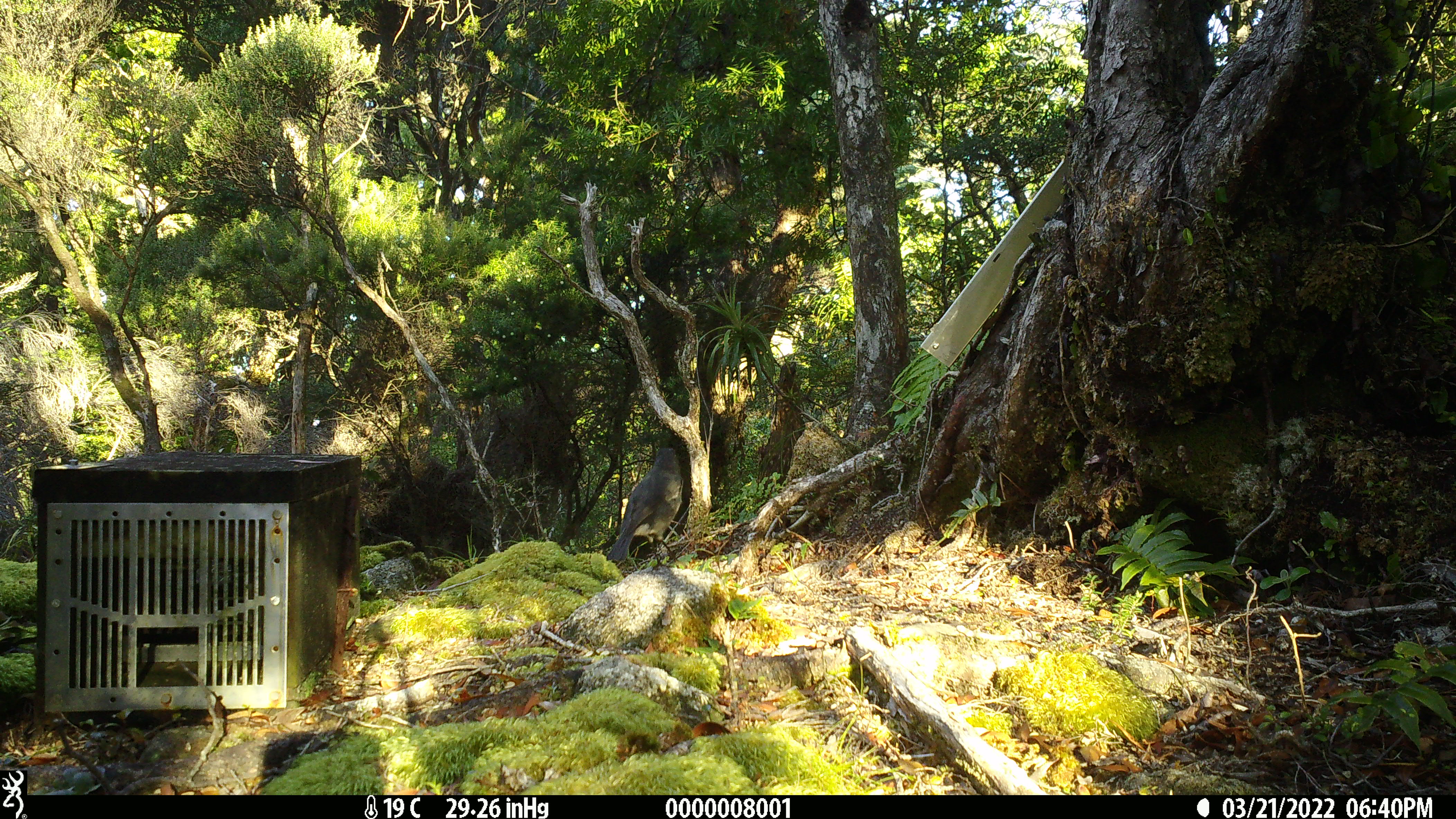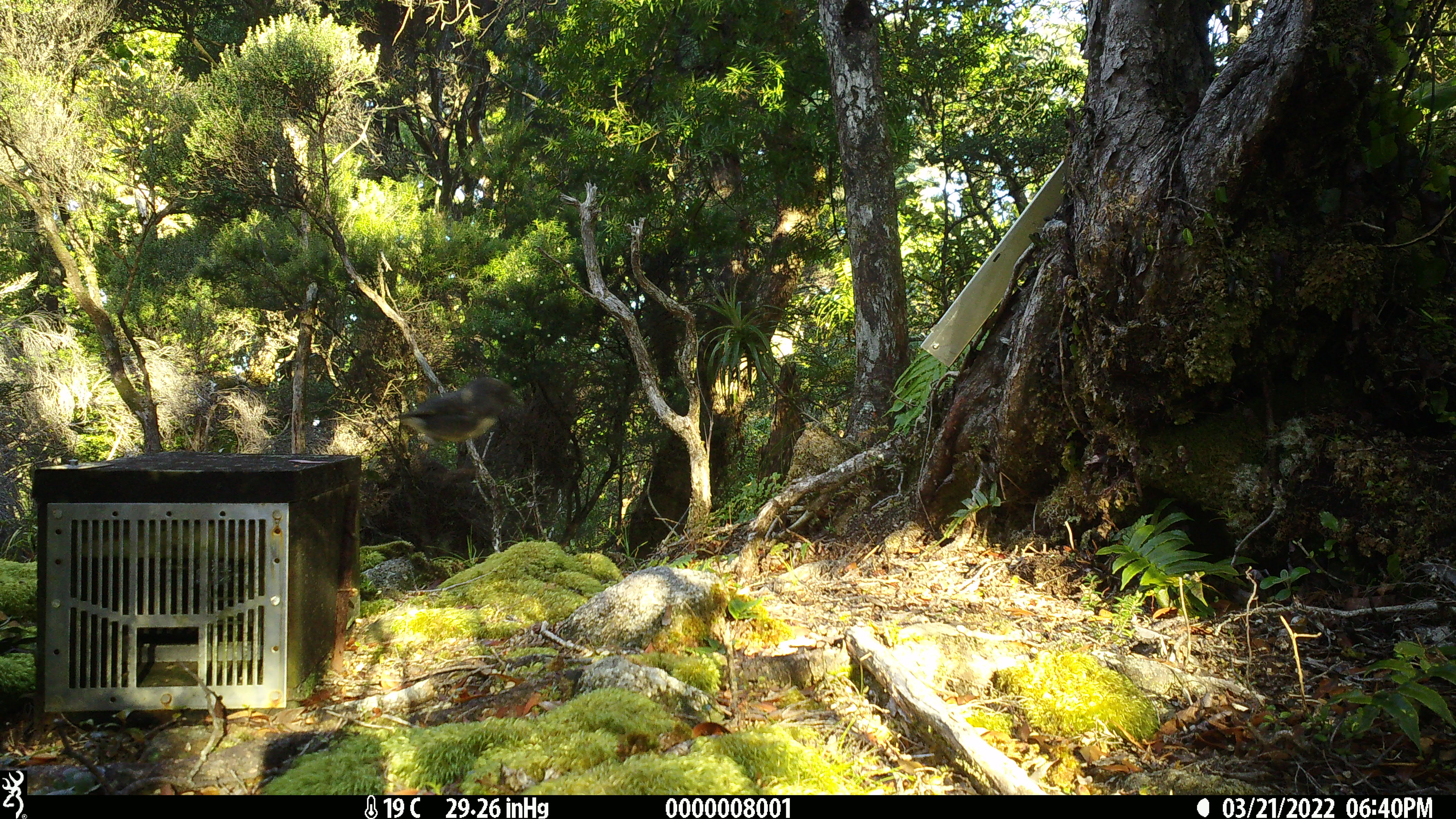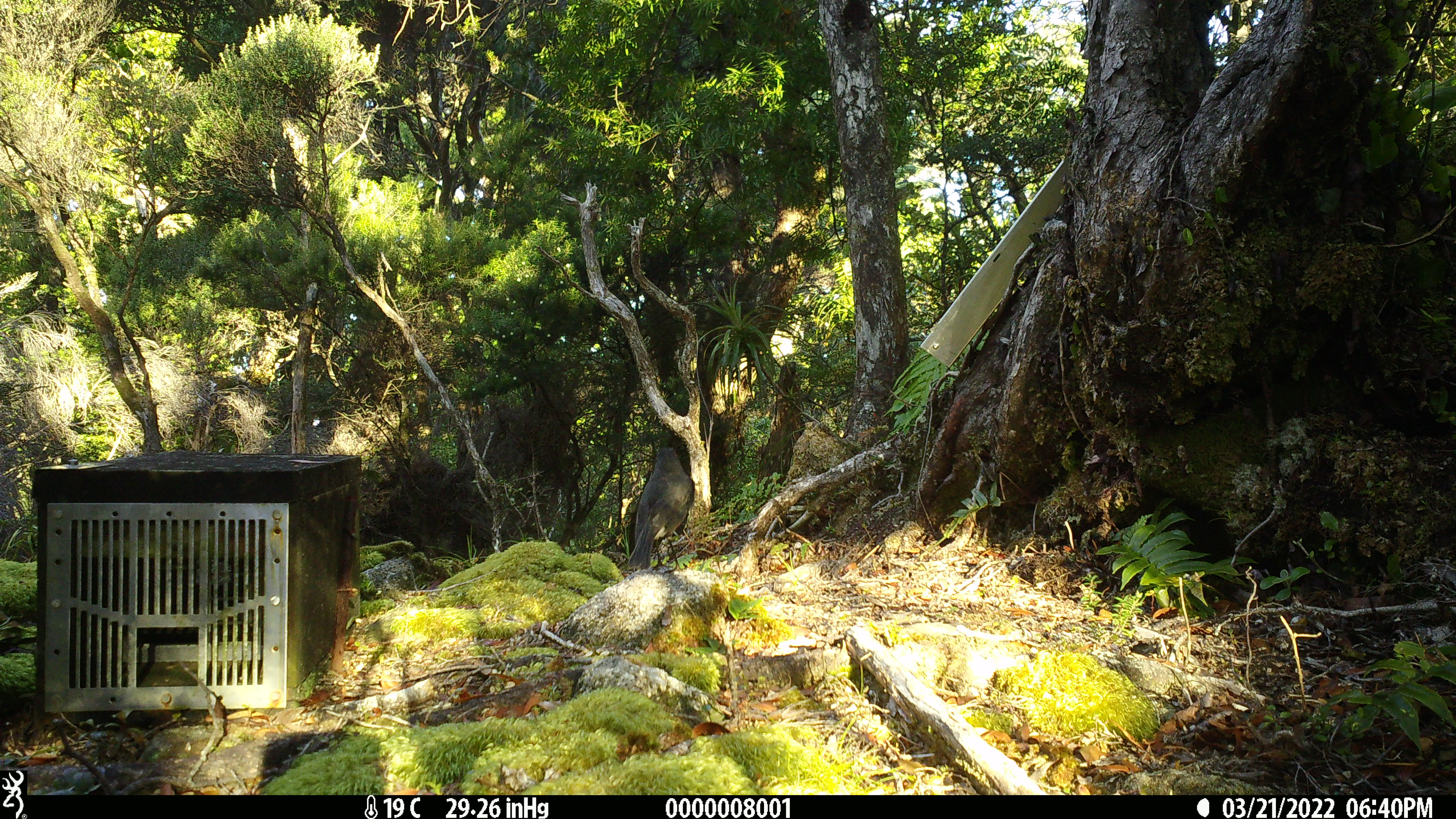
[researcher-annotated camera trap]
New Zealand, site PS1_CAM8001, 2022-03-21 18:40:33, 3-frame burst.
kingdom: Animalia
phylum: Chordata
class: Aves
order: Passeriformes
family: Petroicidae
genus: Petroica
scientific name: Petroica australis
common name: new zealand robin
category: robin